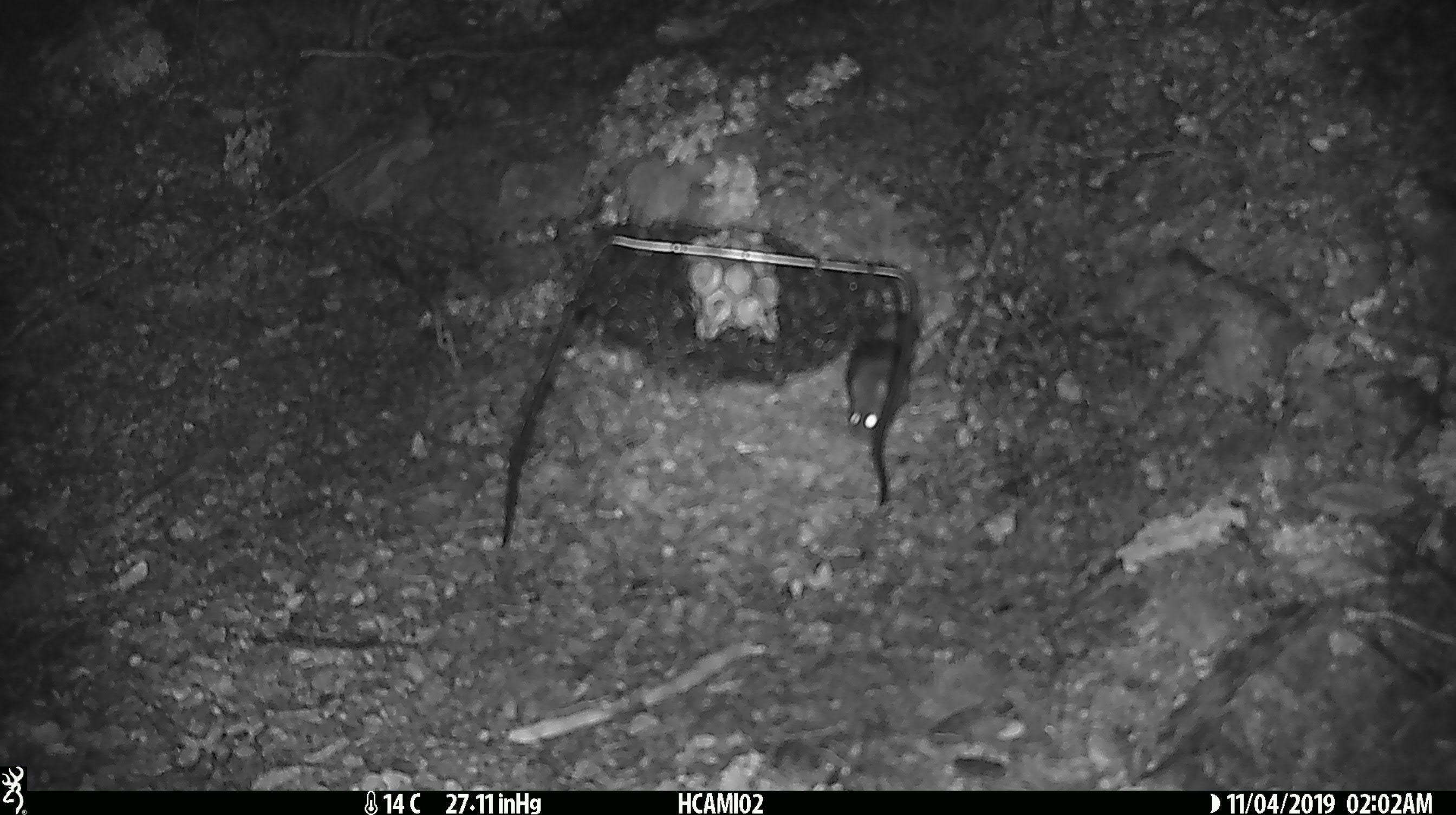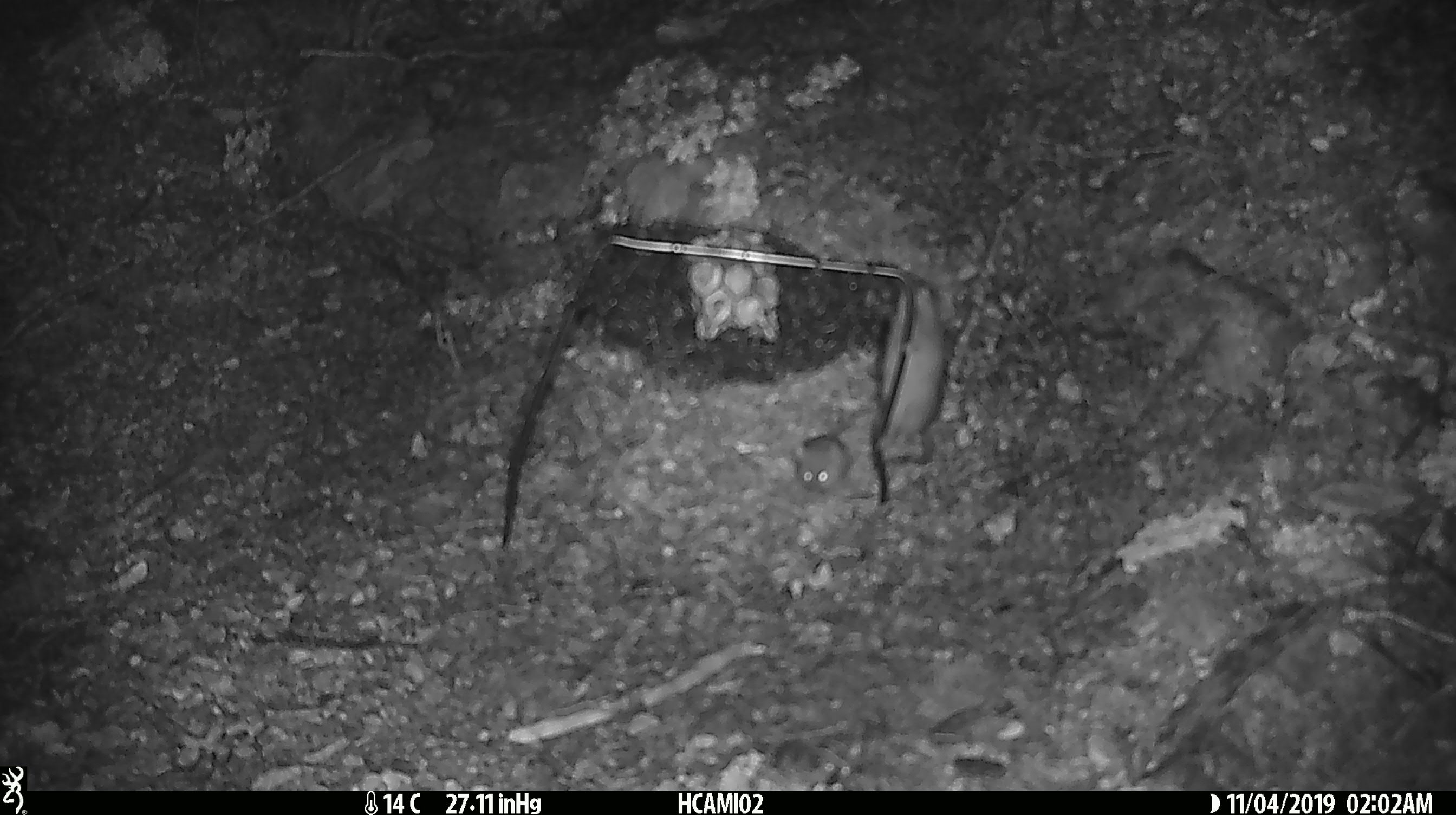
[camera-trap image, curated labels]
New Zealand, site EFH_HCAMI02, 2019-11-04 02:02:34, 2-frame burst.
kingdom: Animalia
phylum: Chordata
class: Mammalia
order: Rodentia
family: Muridae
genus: Mus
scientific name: Mus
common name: mouse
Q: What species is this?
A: Mouse (Mus).